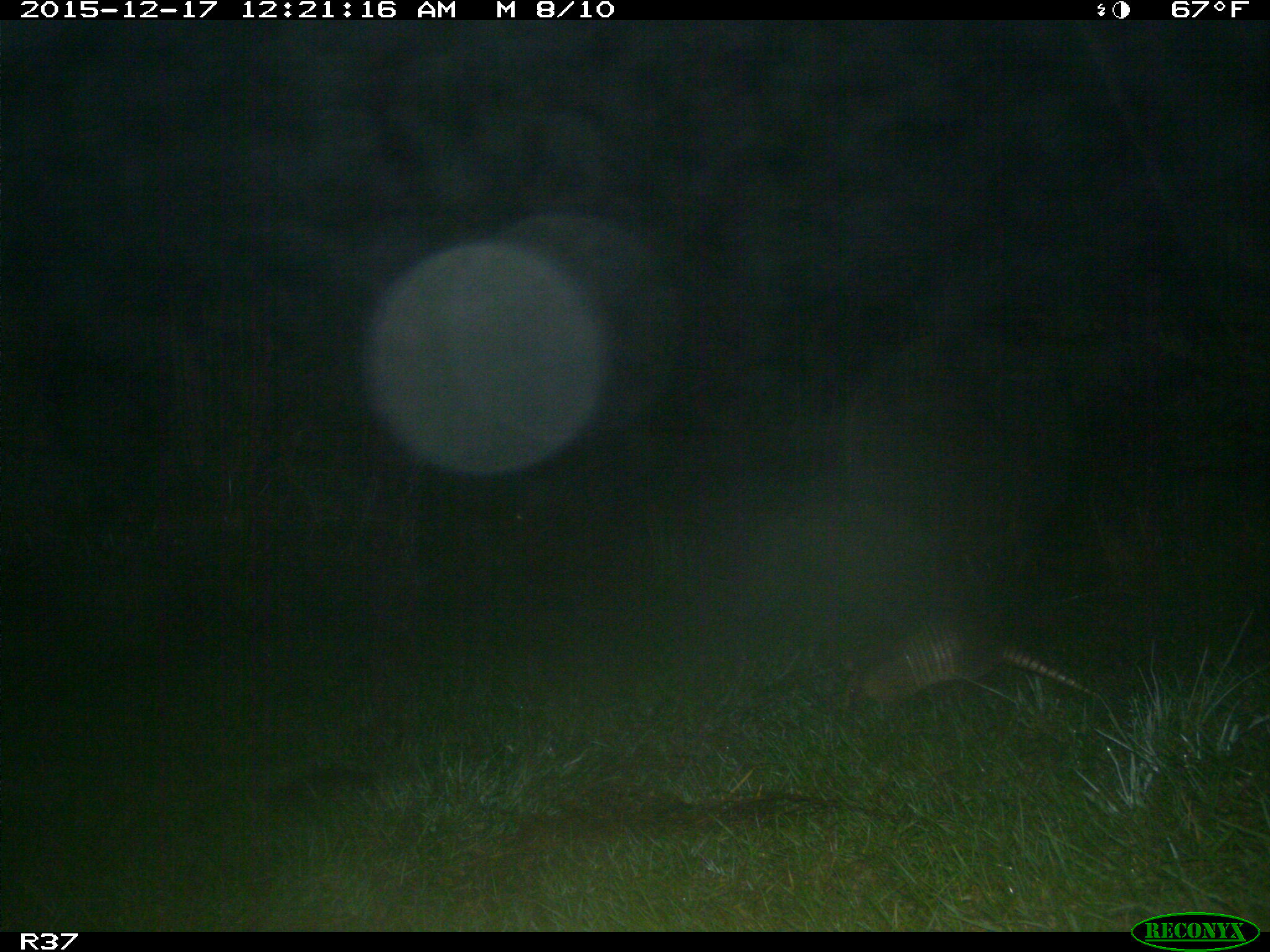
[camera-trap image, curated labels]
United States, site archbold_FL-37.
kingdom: Animalia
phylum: Chordata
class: Mammalia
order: Cingulata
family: Dasypodidae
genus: Dasypus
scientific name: Dasypus novemcinctus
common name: nine-banded armadillo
Dasypus novemcinctus (nine-banded armadillo).